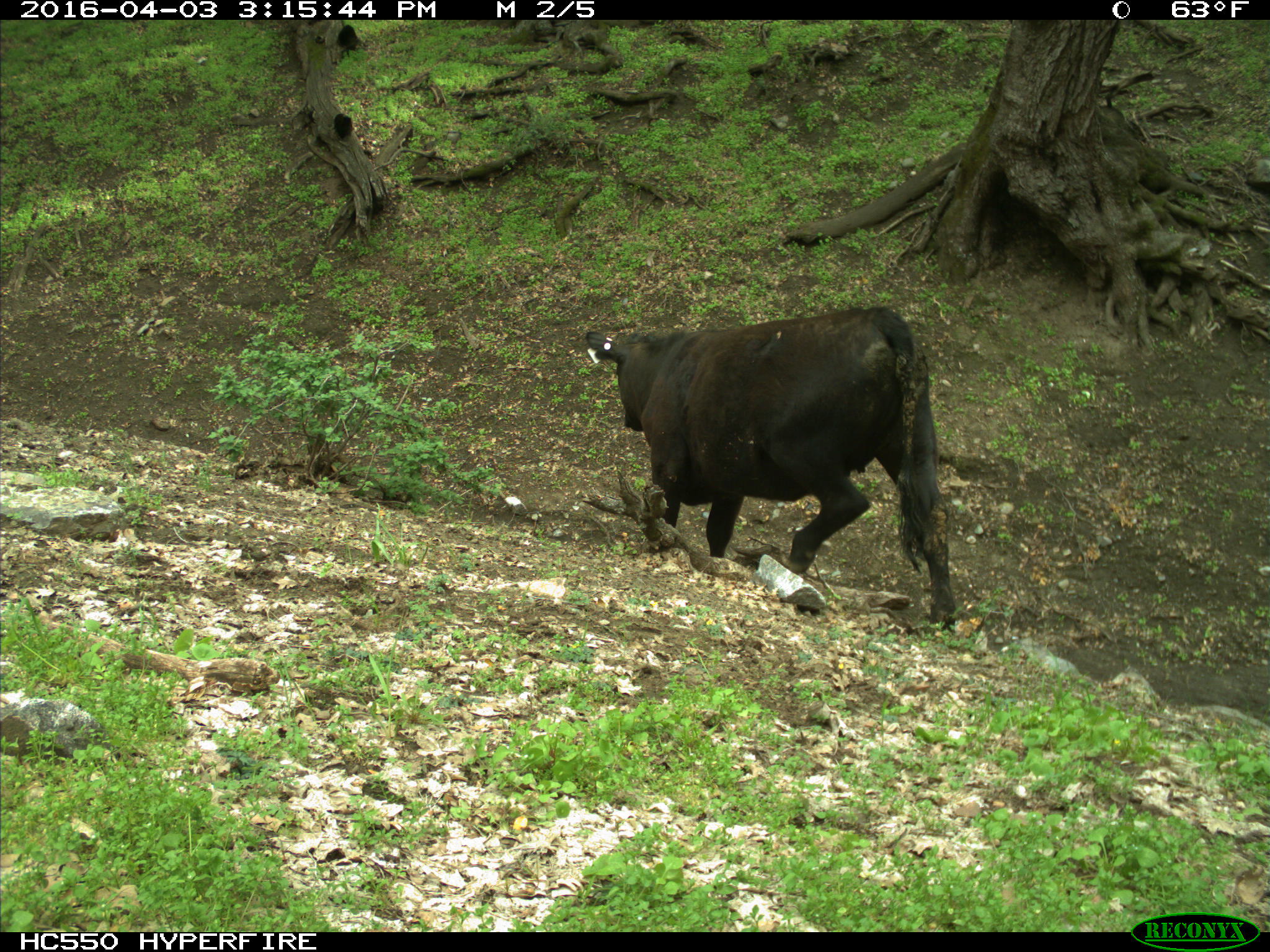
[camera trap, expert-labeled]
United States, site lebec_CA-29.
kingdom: Animalia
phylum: Chordata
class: Mammalia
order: Artiodactyla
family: Bovidae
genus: Bos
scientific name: Bos taurus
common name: domestic cow